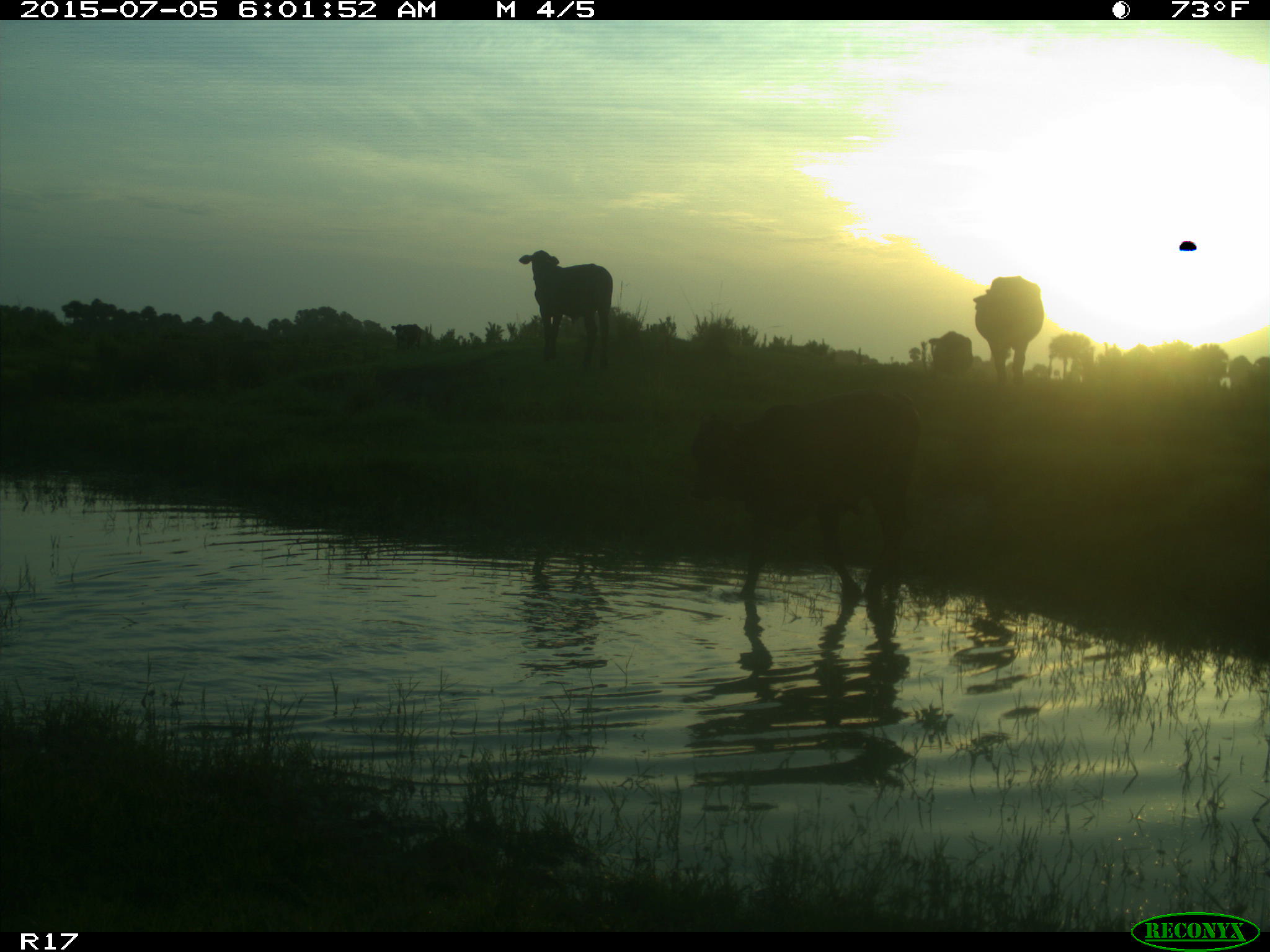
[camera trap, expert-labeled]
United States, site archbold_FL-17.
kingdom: Animalia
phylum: Chordata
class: Mammalia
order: Artiodactyla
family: Bovidae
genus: Bos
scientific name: Bos taurus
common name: domestic cow